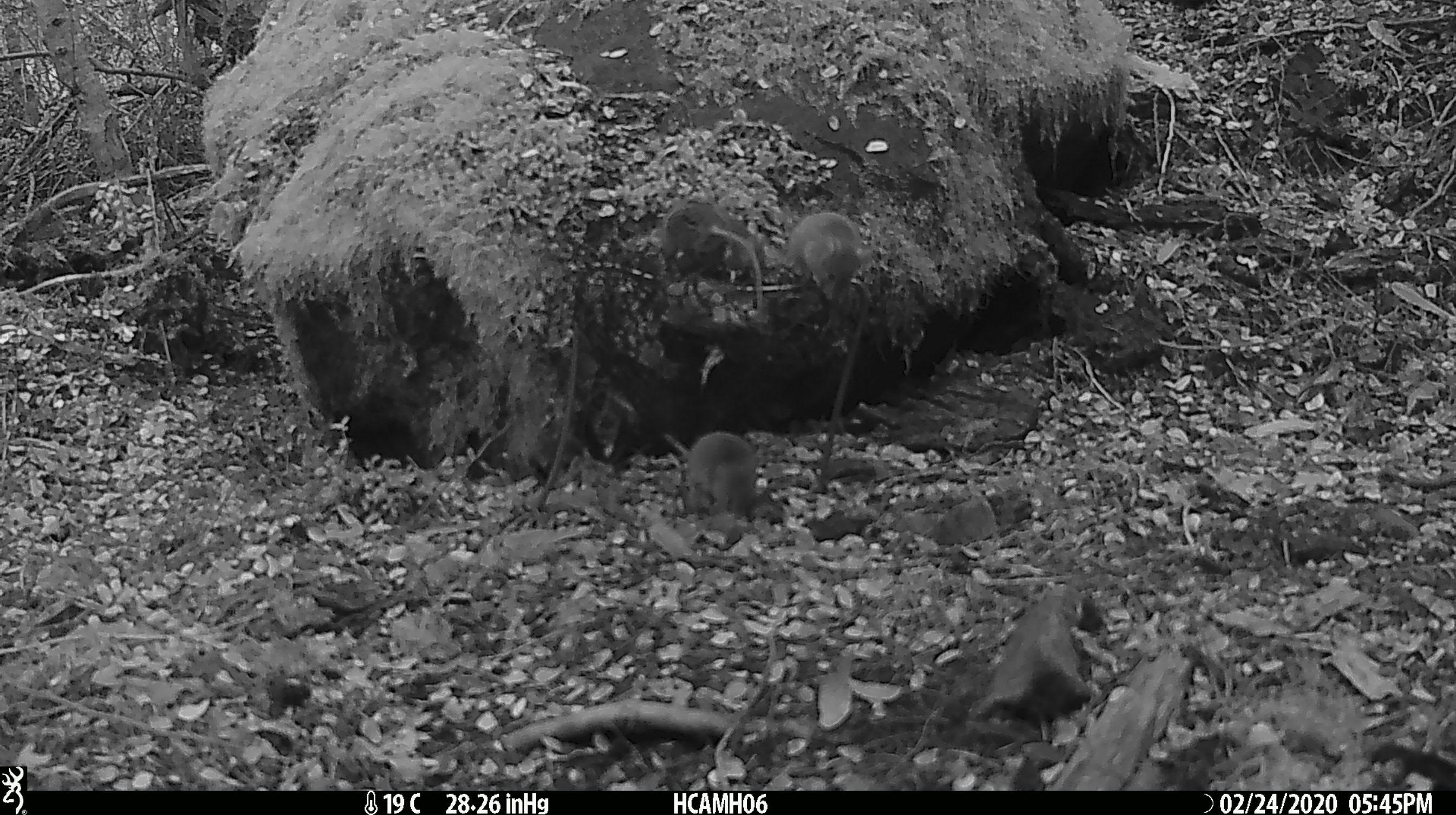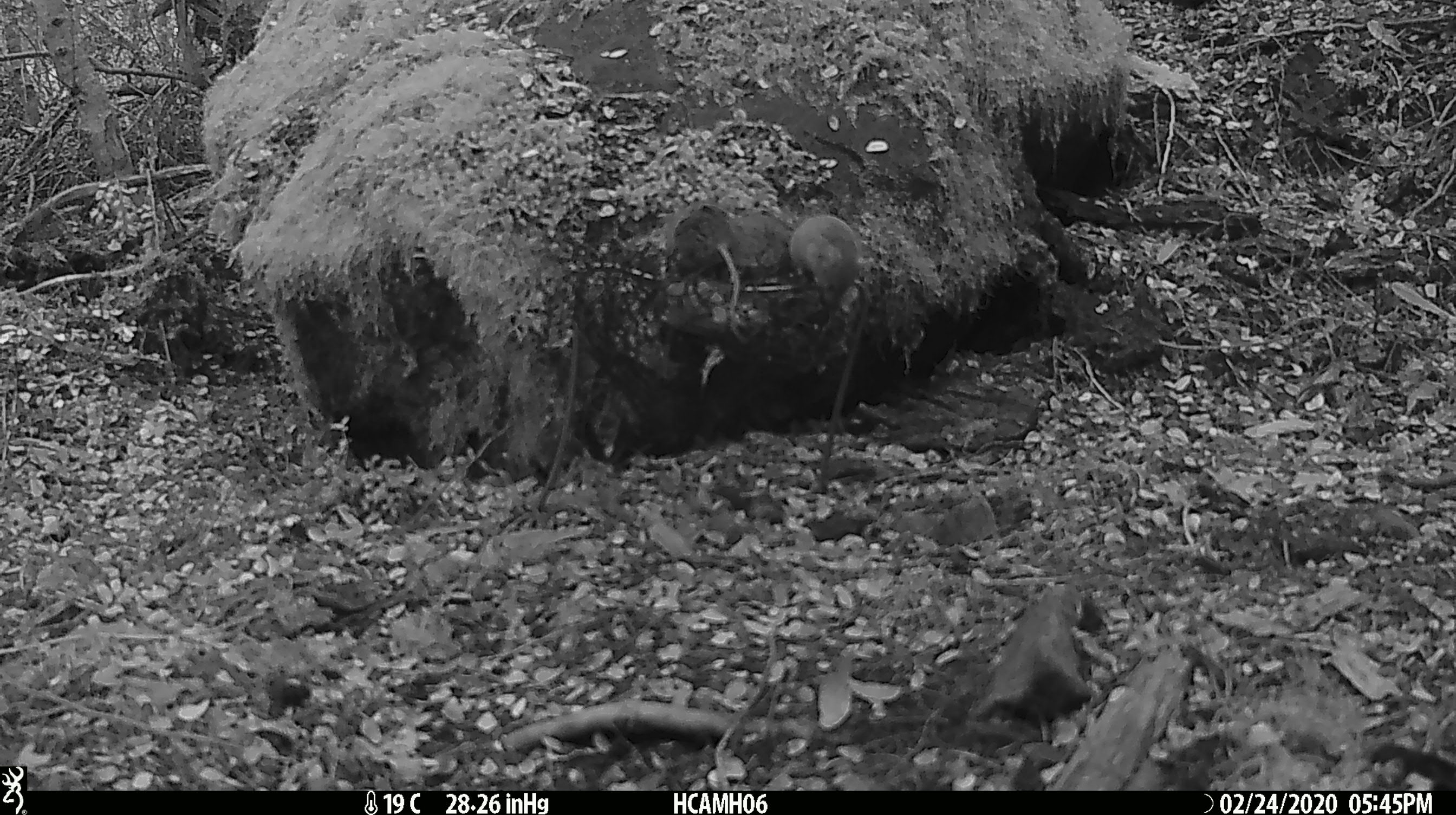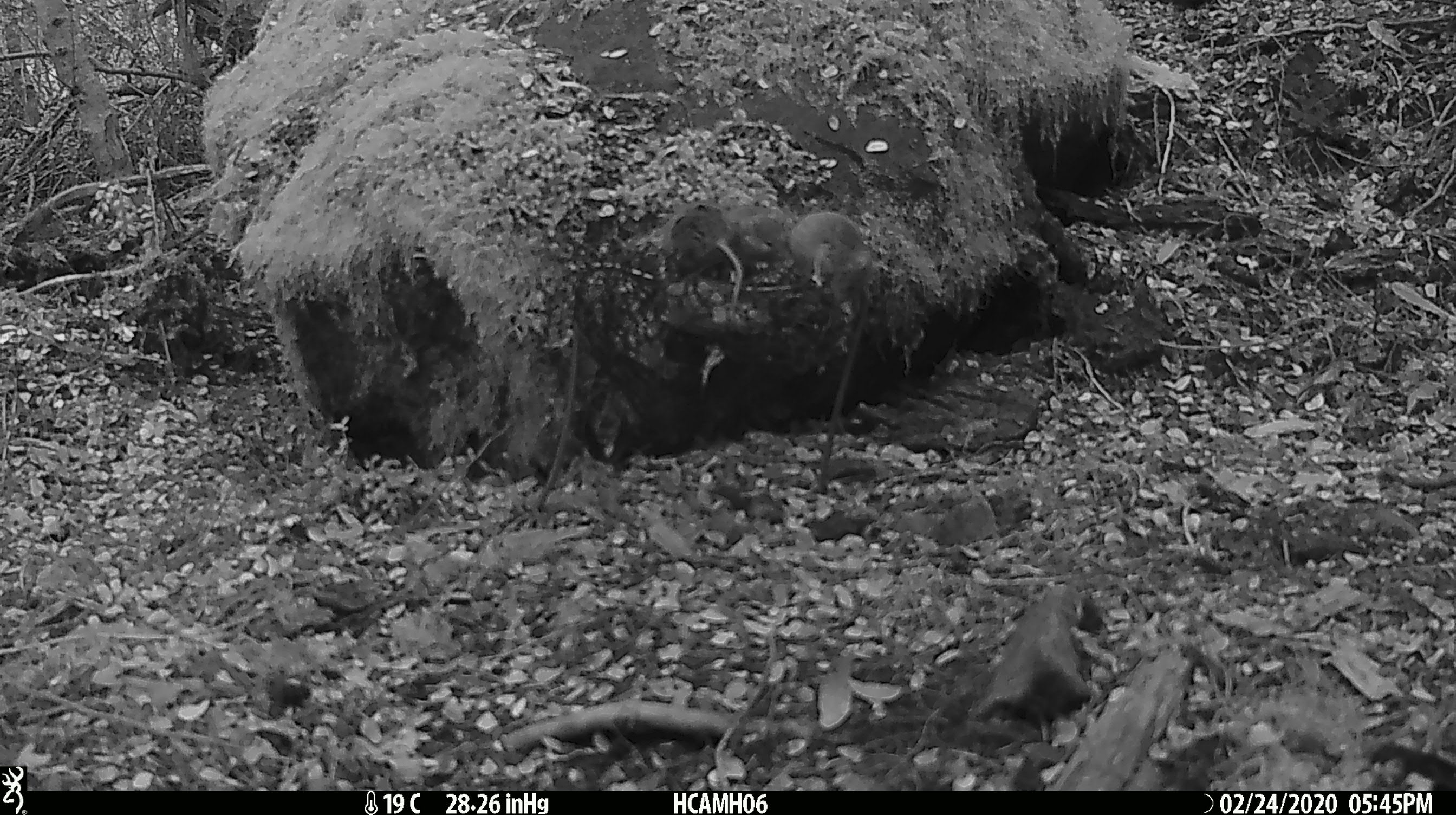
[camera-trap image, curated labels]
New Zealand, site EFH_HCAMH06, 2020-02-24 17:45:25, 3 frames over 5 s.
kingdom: Animalia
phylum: Chordata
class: Mammalia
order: Rodentia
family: Muridae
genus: Mus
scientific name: Mus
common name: mouse